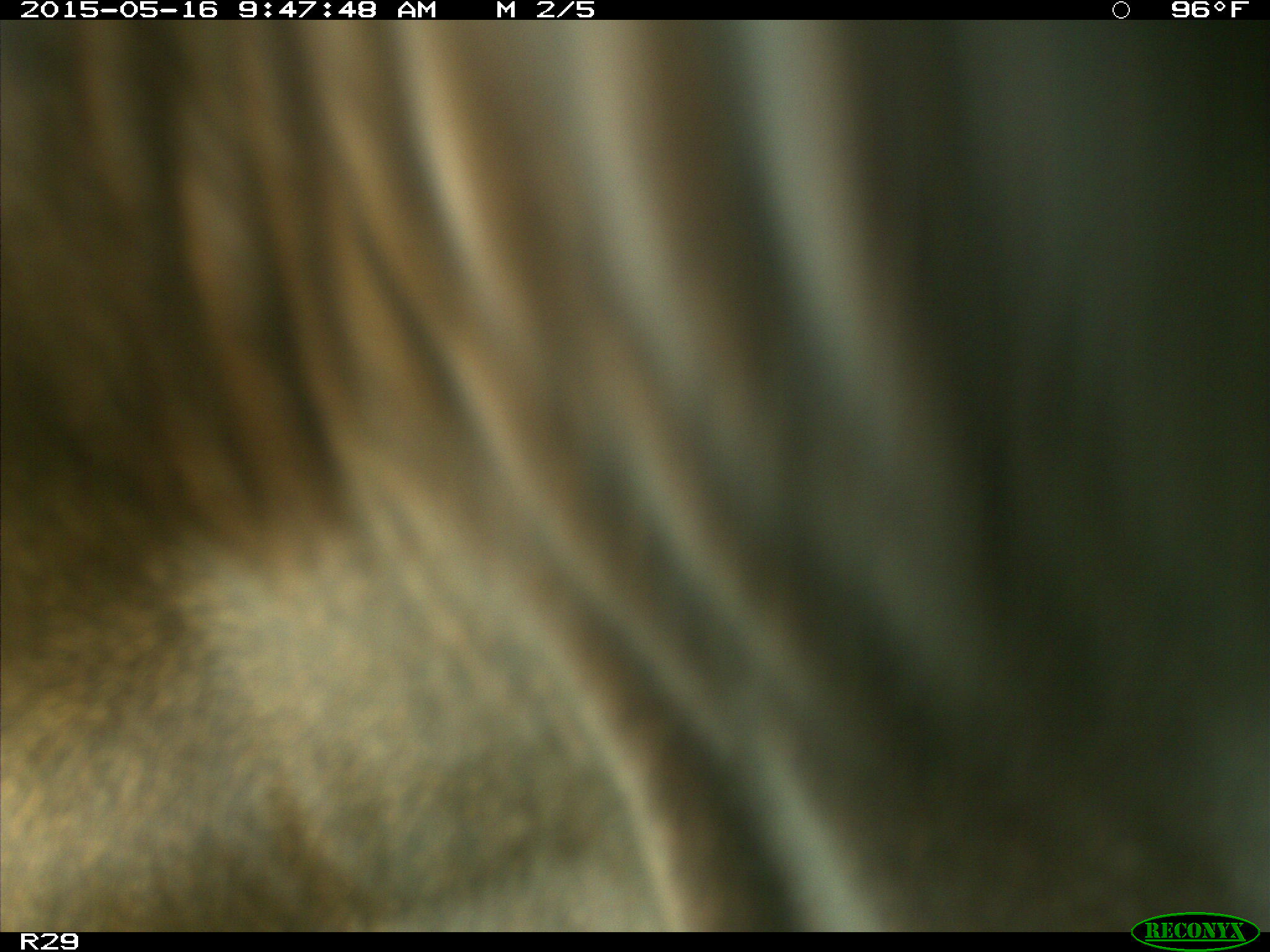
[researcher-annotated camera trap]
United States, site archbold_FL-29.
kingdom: Animalia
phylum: Chordata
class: Mammalia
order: Artiodactyla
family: Bovidae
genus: Bos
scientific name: Bos taurus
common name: domestic cow